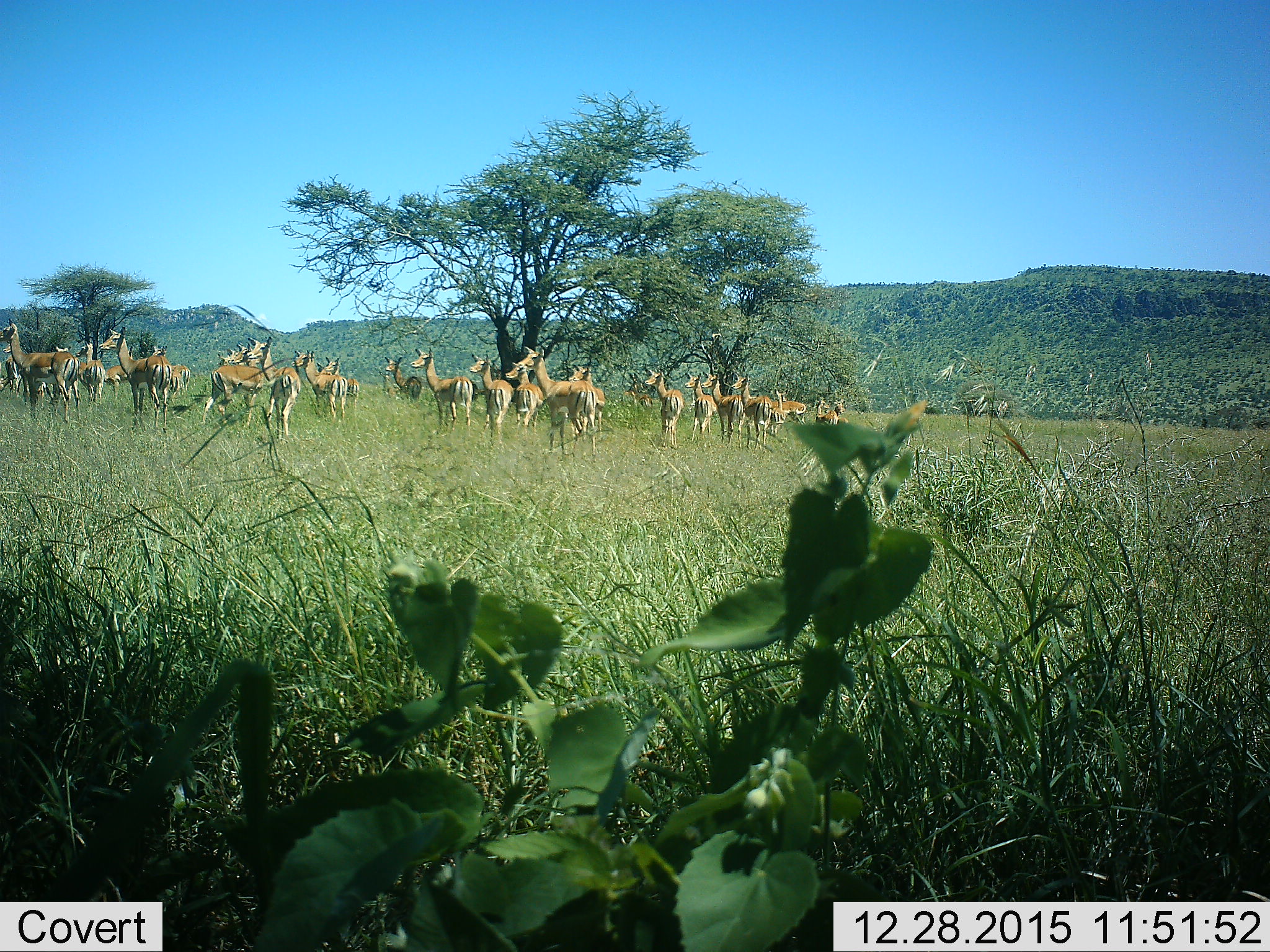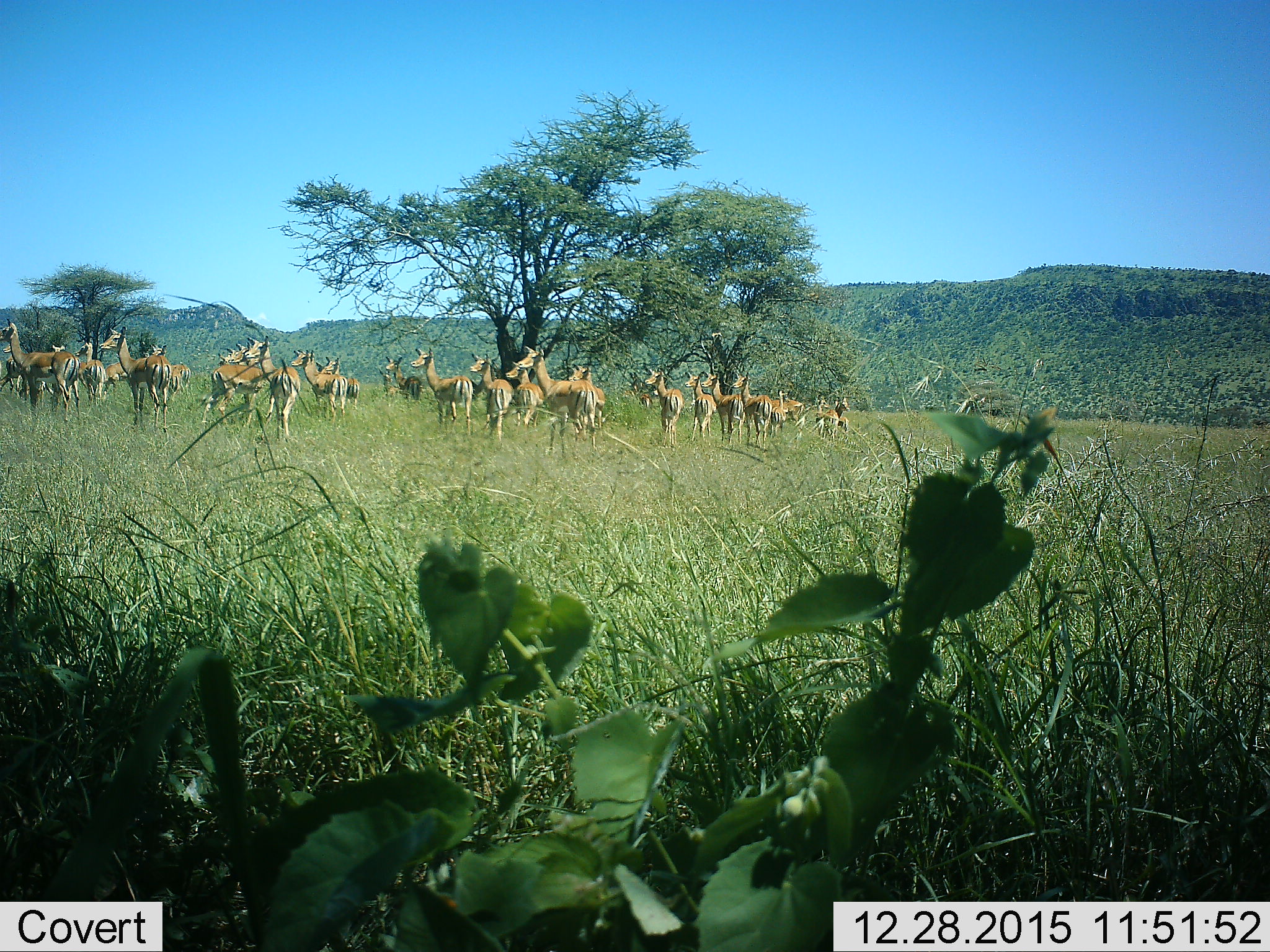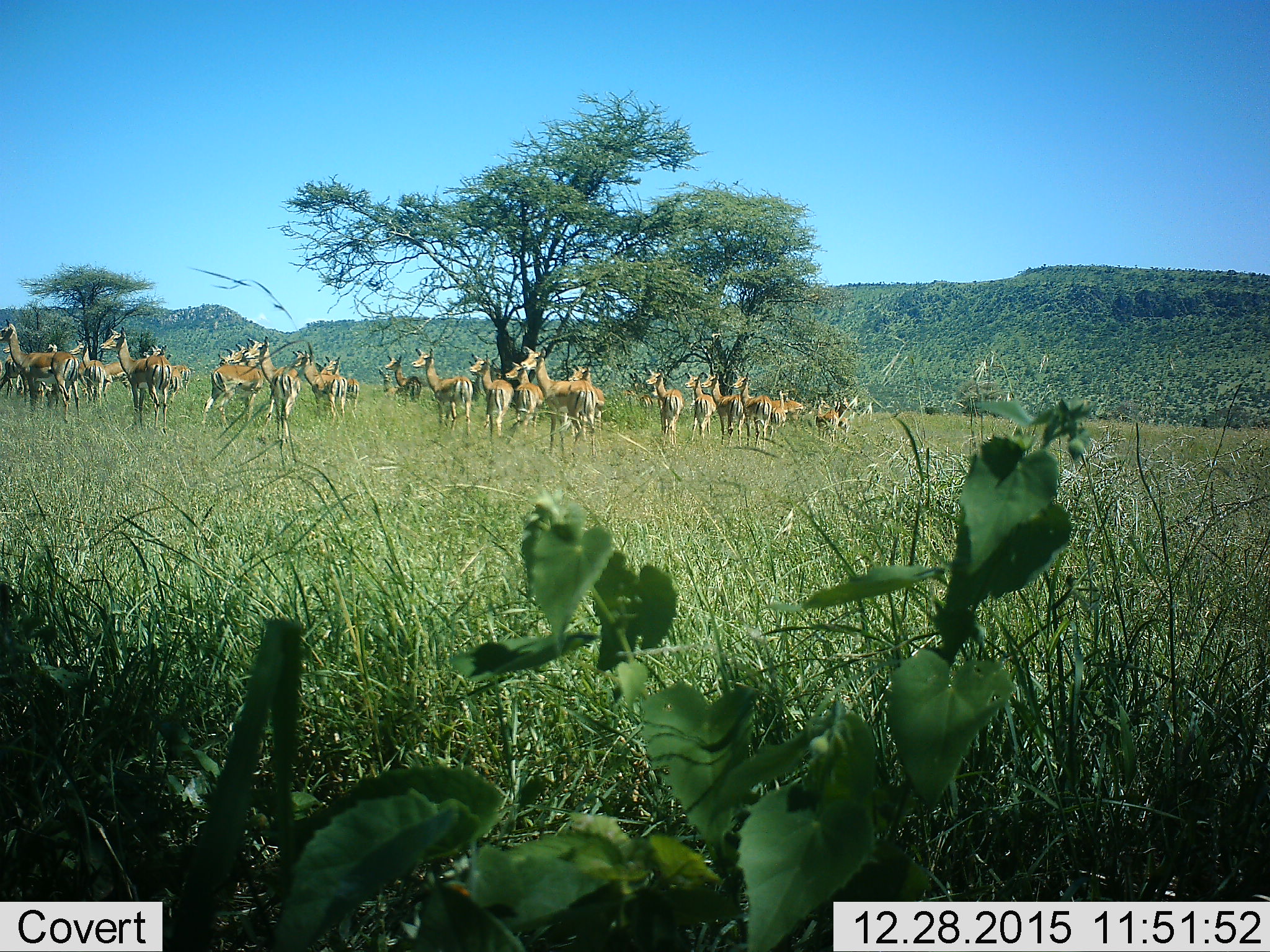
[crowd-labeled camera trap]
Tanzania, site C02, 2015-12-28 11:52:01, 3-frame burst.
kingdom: Animalia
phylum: Chordata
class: Mammalia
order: Artiodactyla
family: Bovidae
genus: Nanger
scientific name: Nanger granti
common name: grant's gazelle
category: gazellegrants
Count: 11-50.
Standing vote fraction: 100%.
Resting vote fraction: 0%.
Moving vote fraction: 0%.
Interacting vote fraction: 0%.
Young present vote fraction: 11%.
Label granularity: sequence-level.